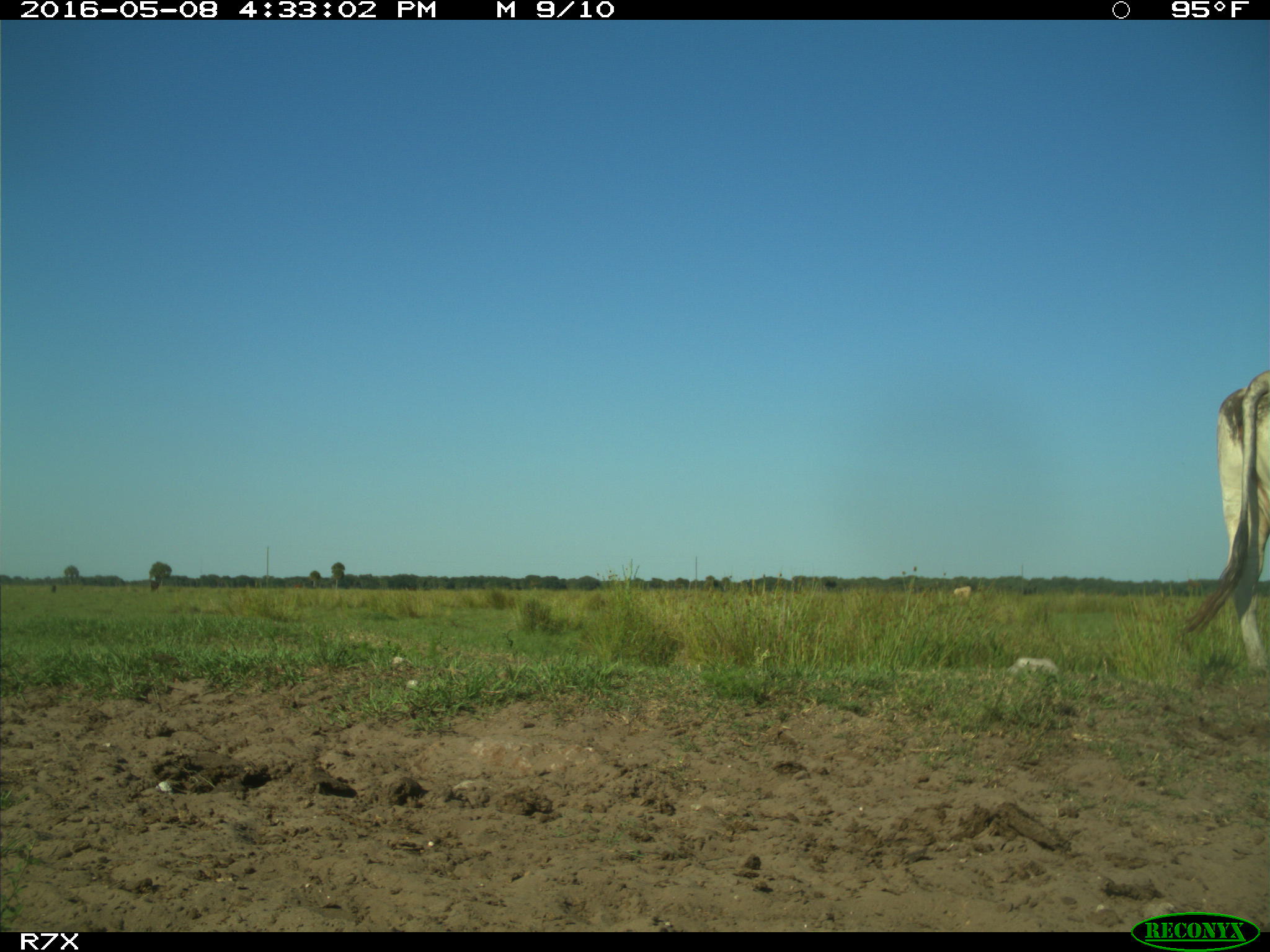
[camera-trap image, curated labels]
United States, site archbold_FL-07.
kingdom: Animalia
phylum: Chordata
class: Mammalia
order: Artiodactyla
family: Bovidae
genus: Bos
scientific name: Bos taurus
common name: domestic cow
Bos taurus (domestic cow).